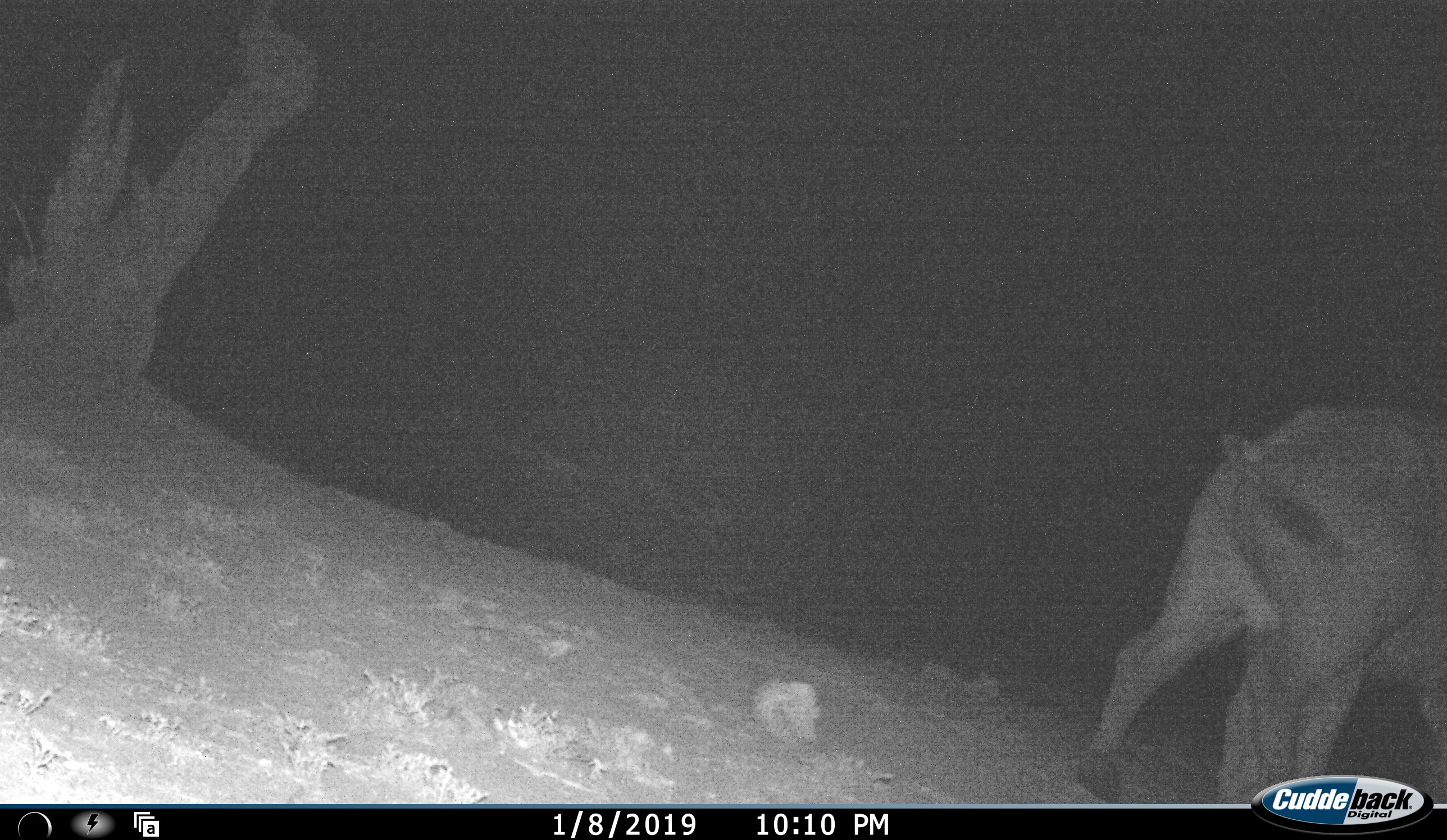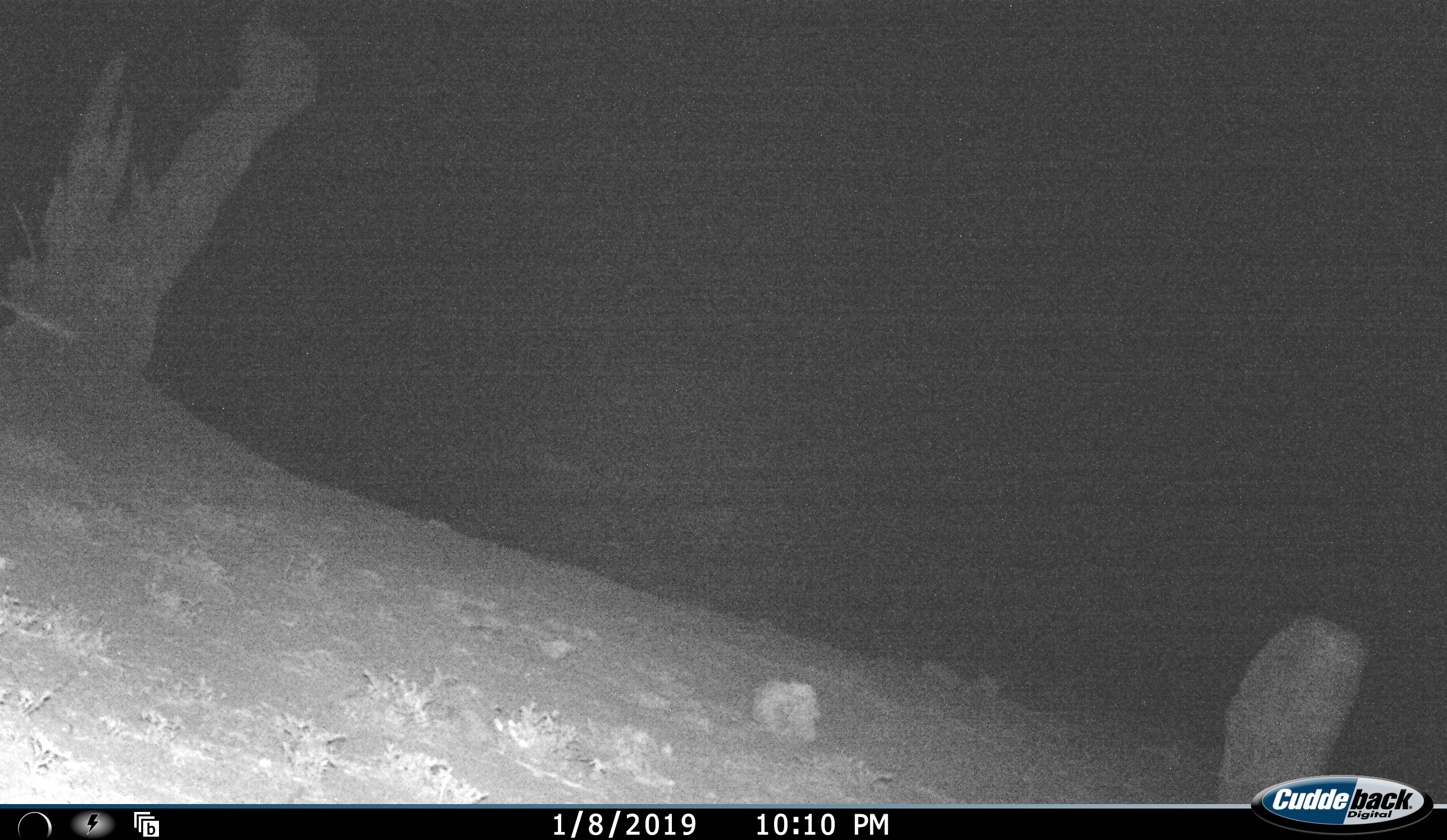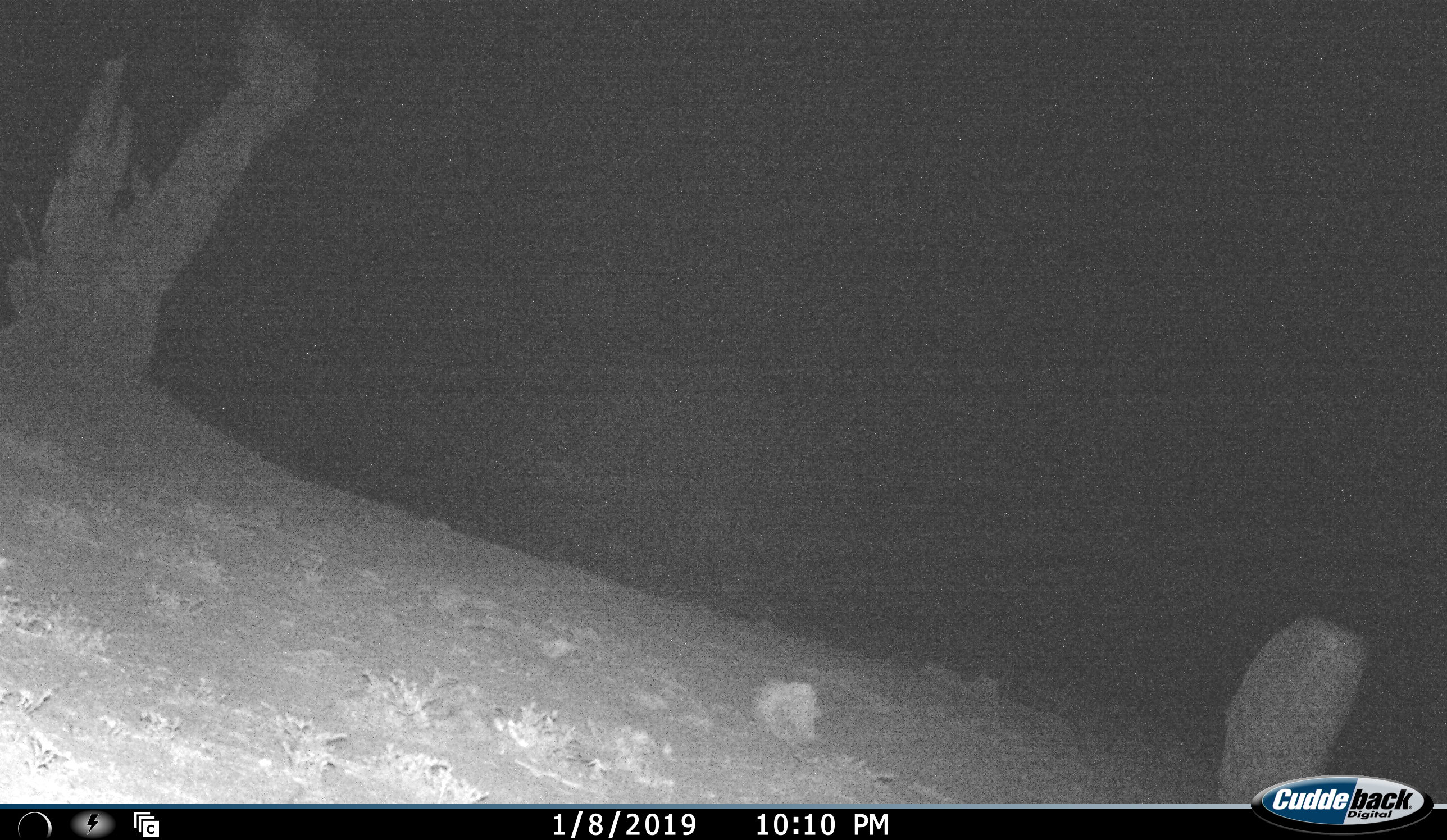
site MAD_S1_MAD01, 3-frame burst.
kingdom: Animalia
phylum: Chordata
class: Mammalia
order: Artiodactyla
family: Bovidae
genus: Syncerus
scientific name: Syncerus caffer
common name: african buffalo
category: buffalo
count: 1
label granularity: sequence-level